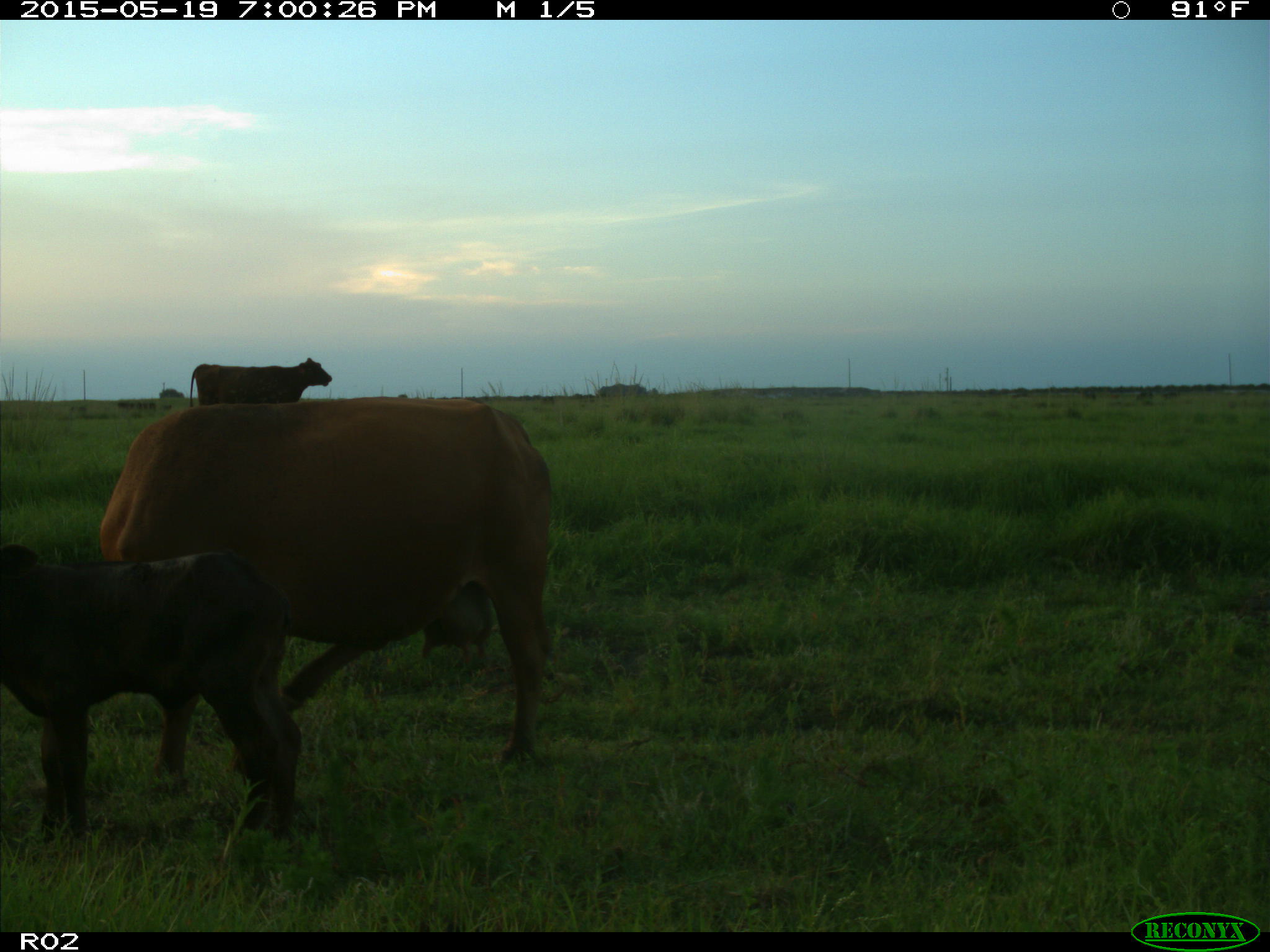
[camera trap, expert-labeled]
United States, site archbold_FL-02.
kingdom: Animalia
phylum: Chordata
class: Mammalia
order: Artiodactyla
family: Bovidae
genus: Bos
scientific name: Bos taurus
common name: domestic cow